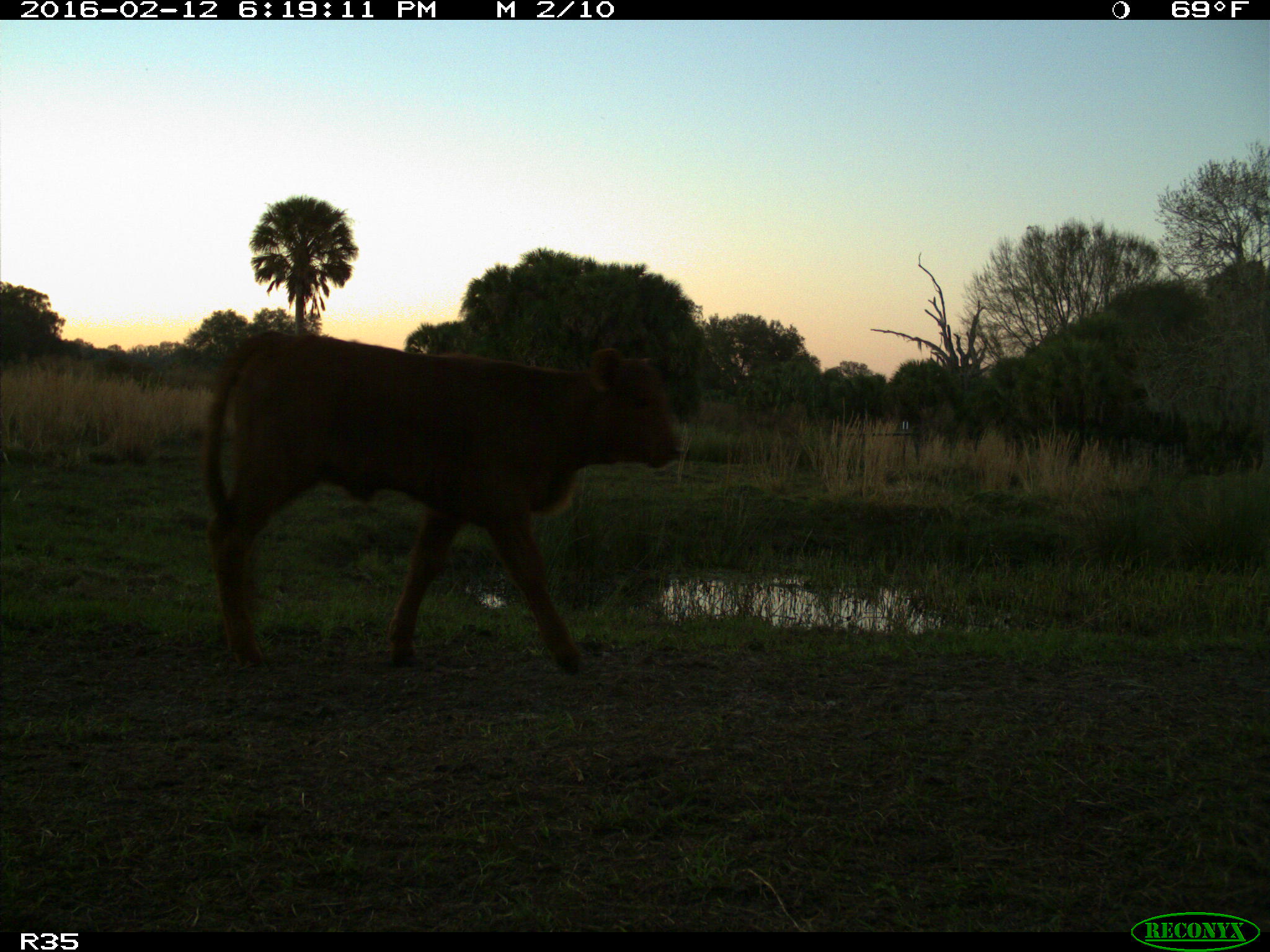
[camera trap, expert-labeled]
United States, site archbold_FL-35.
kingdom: Animalia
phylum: Chordata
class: Mammalia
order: Artiodactyla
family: Bovidae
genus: Bos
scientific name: Bos taurus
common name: domestic cow